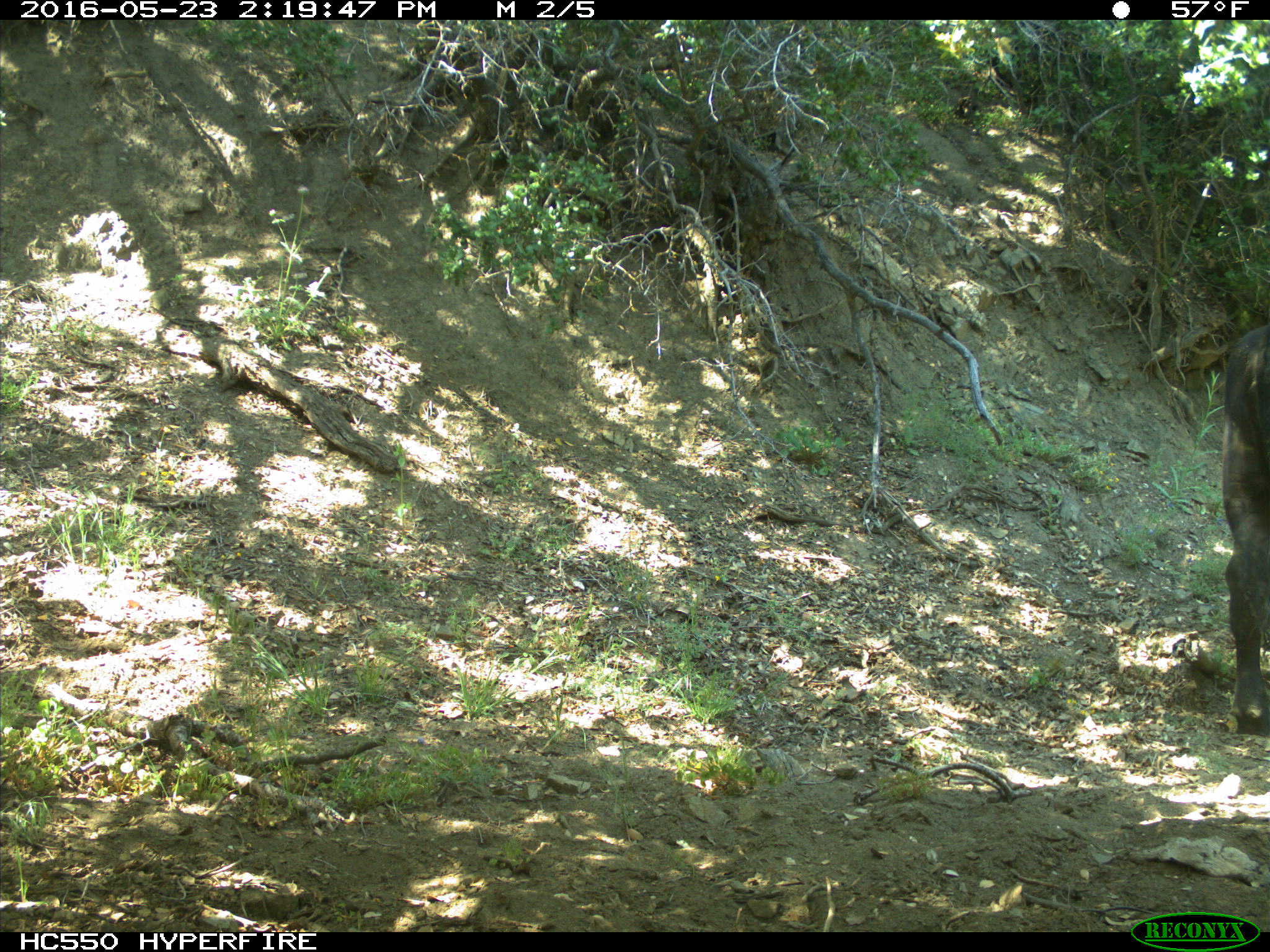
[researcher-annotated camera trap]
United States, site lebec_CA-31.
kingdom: Animalia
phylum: Chordata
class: Mammalia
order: Artiodactyla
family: Bovidae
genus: Bos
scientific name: Bos taurus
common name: domestic cow